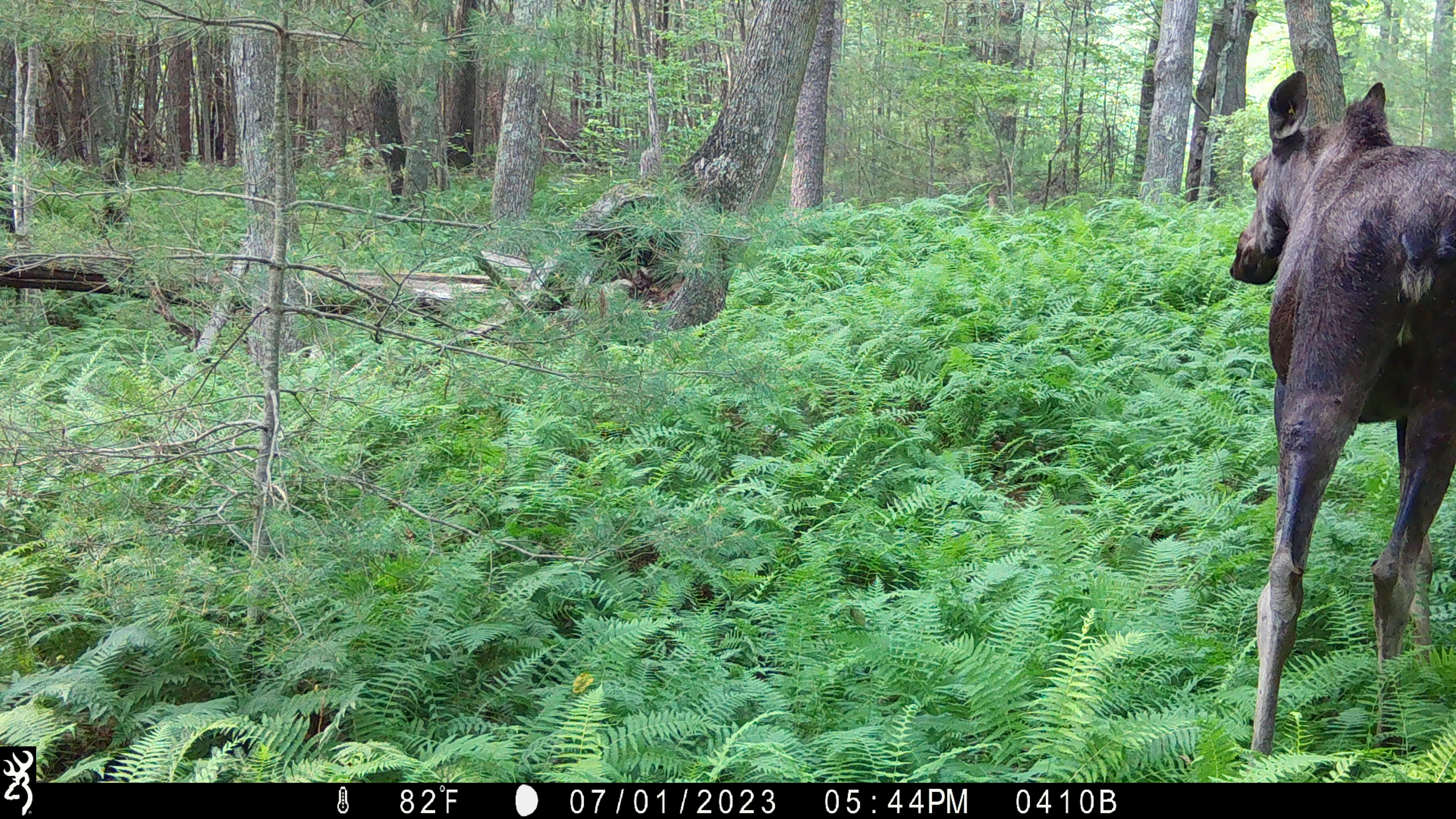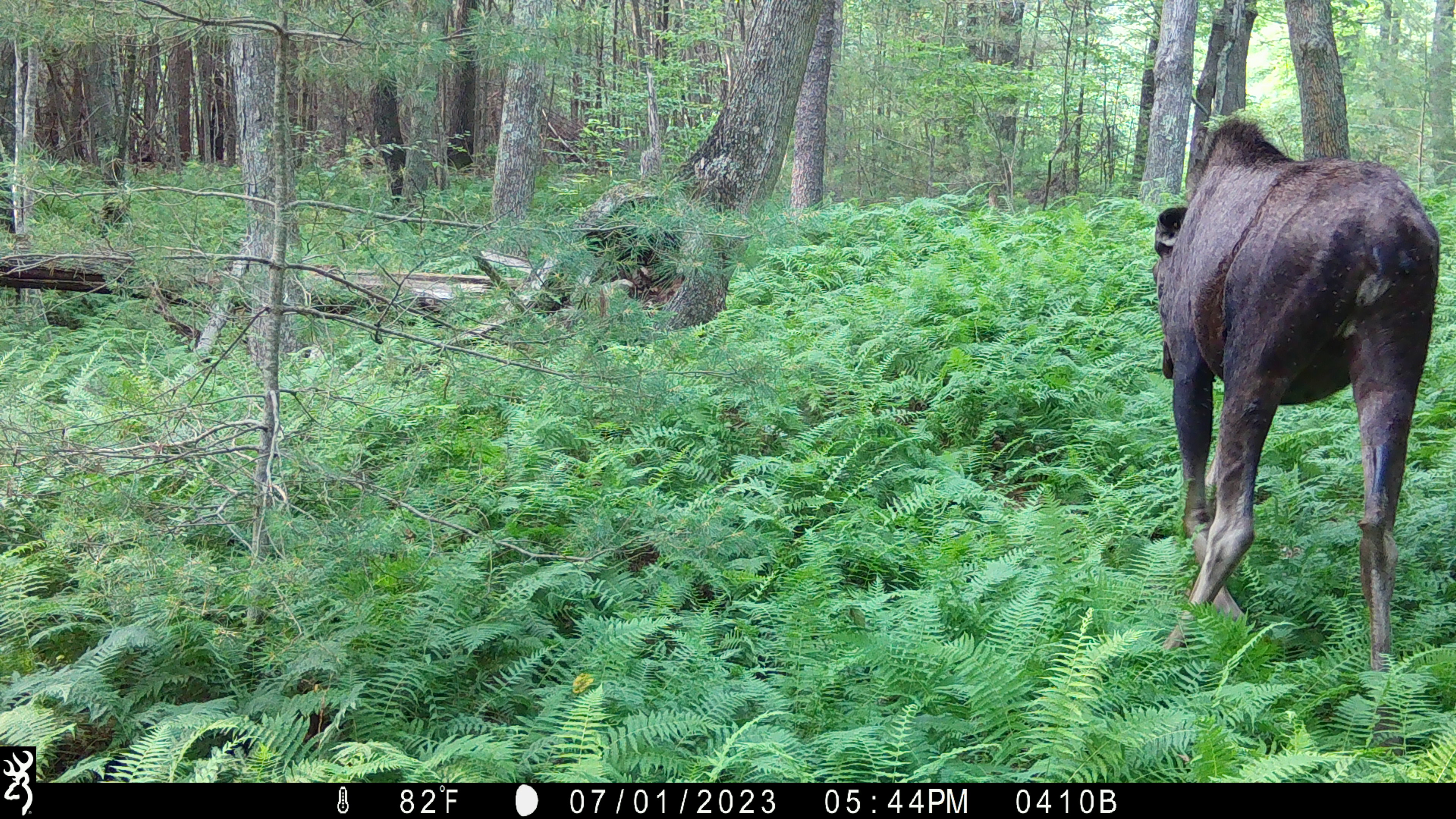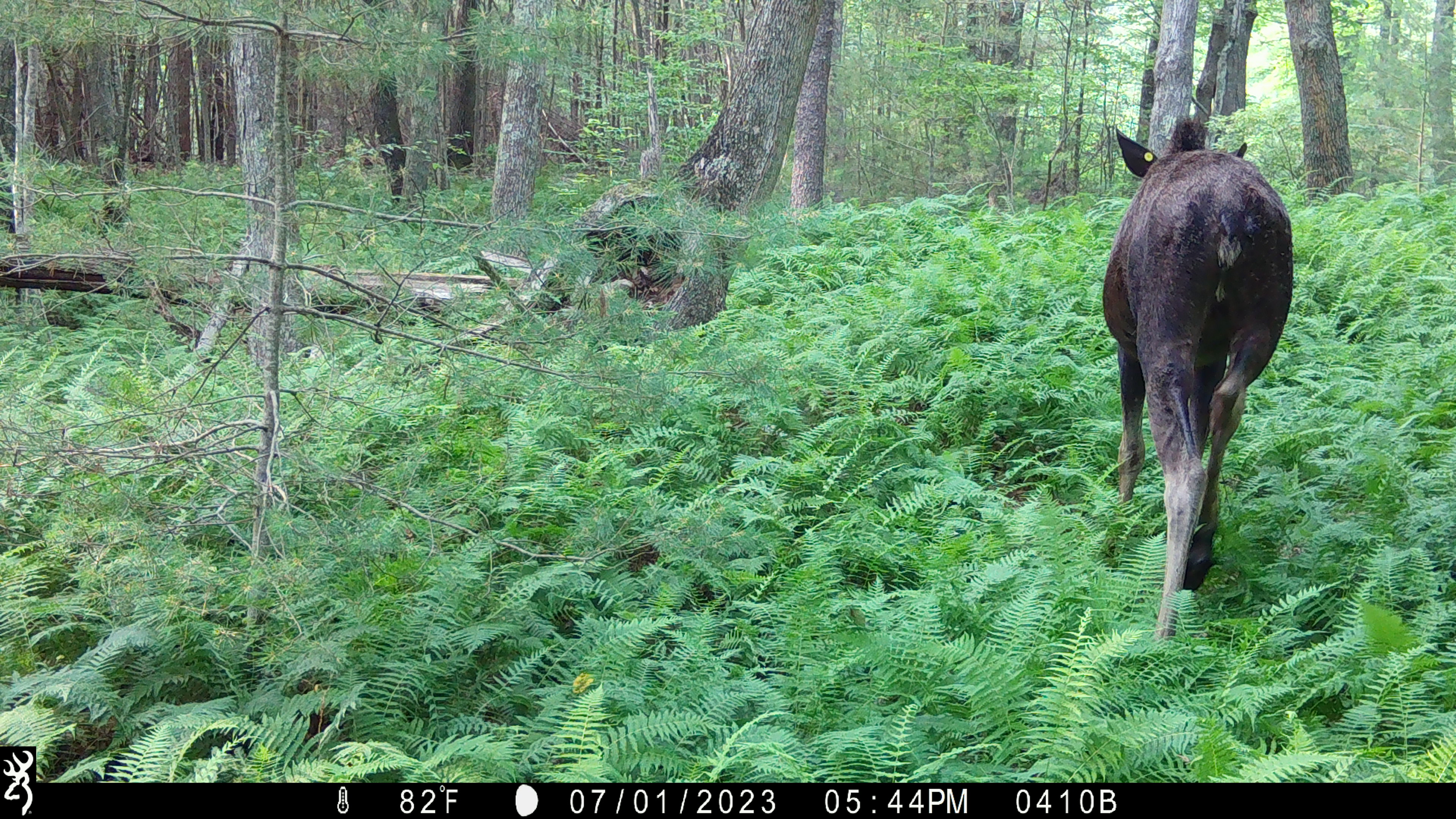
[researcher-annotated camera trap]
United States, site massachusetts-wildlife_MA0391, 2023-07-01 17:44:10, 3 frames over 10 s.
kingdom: Animalia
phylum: Chordata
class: Mammalia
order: Artiodactyla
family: Cervidae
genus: Alces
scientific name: Alces alces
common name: moose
Moose (Alces alces).